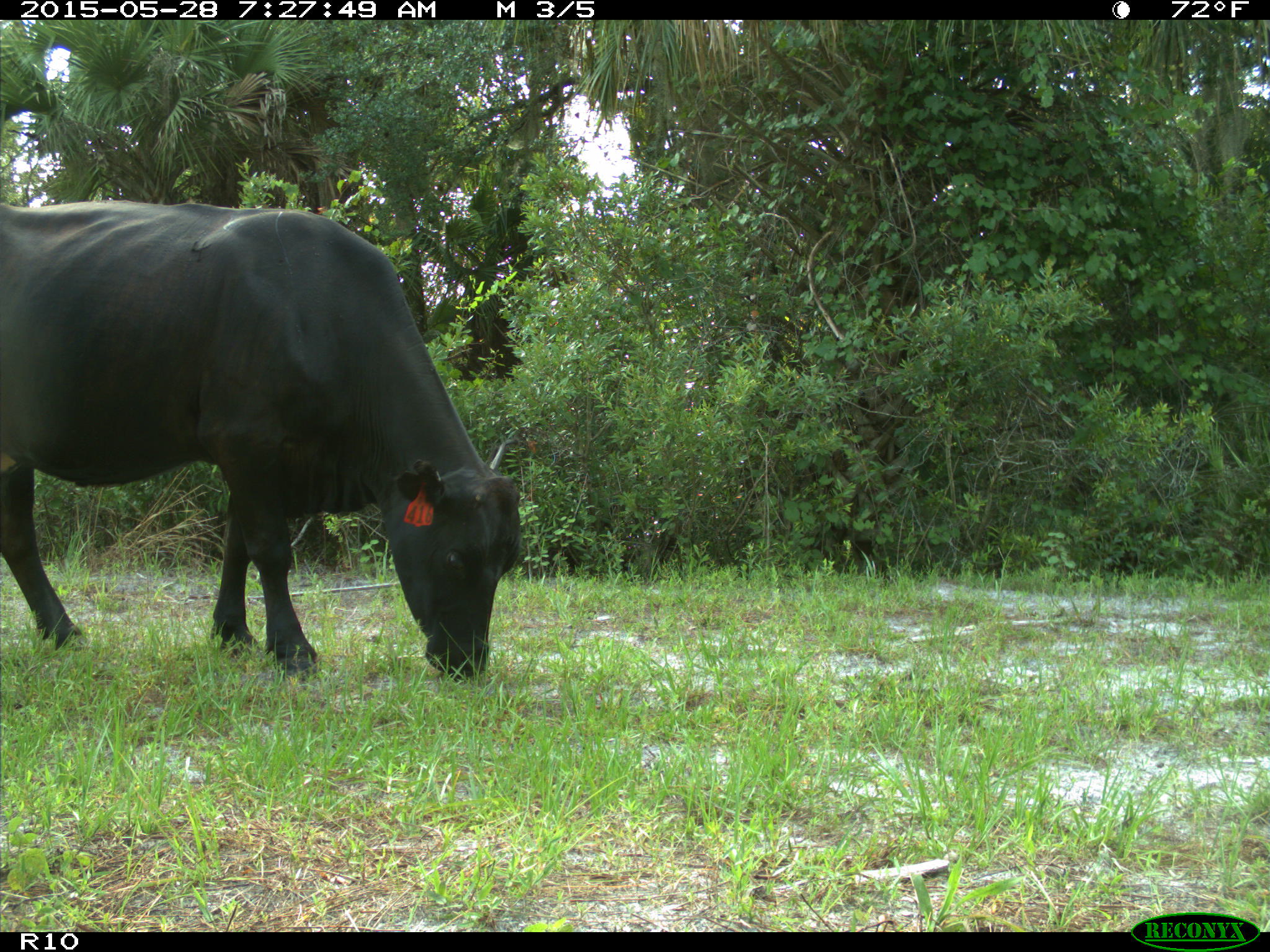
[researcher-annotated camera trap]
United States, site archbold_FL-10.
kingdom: Animalia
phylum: Chordata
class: Mammalia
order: Artiodactyla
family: Bovidae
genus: Bos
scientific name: Bos taurus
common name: domestic cow